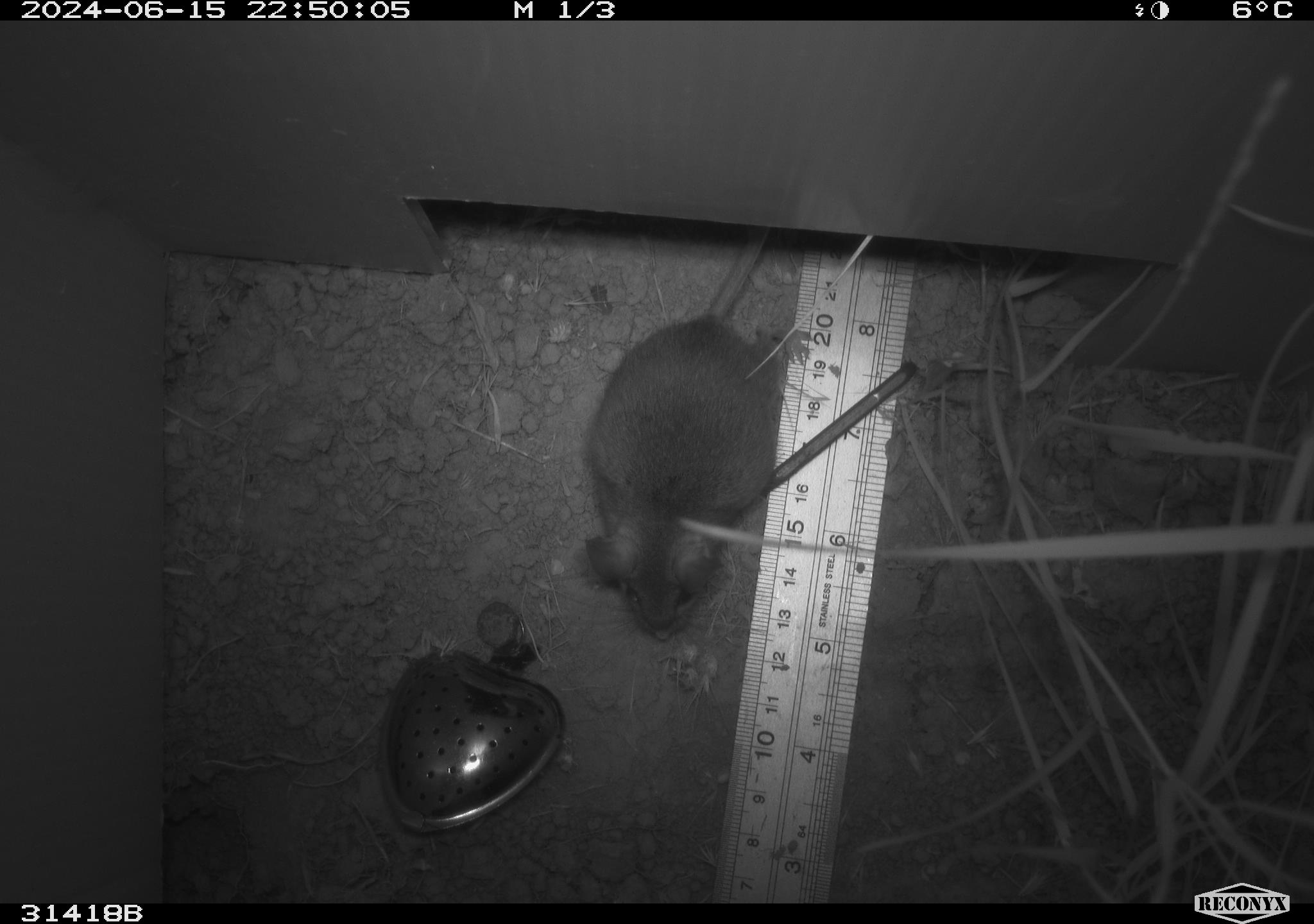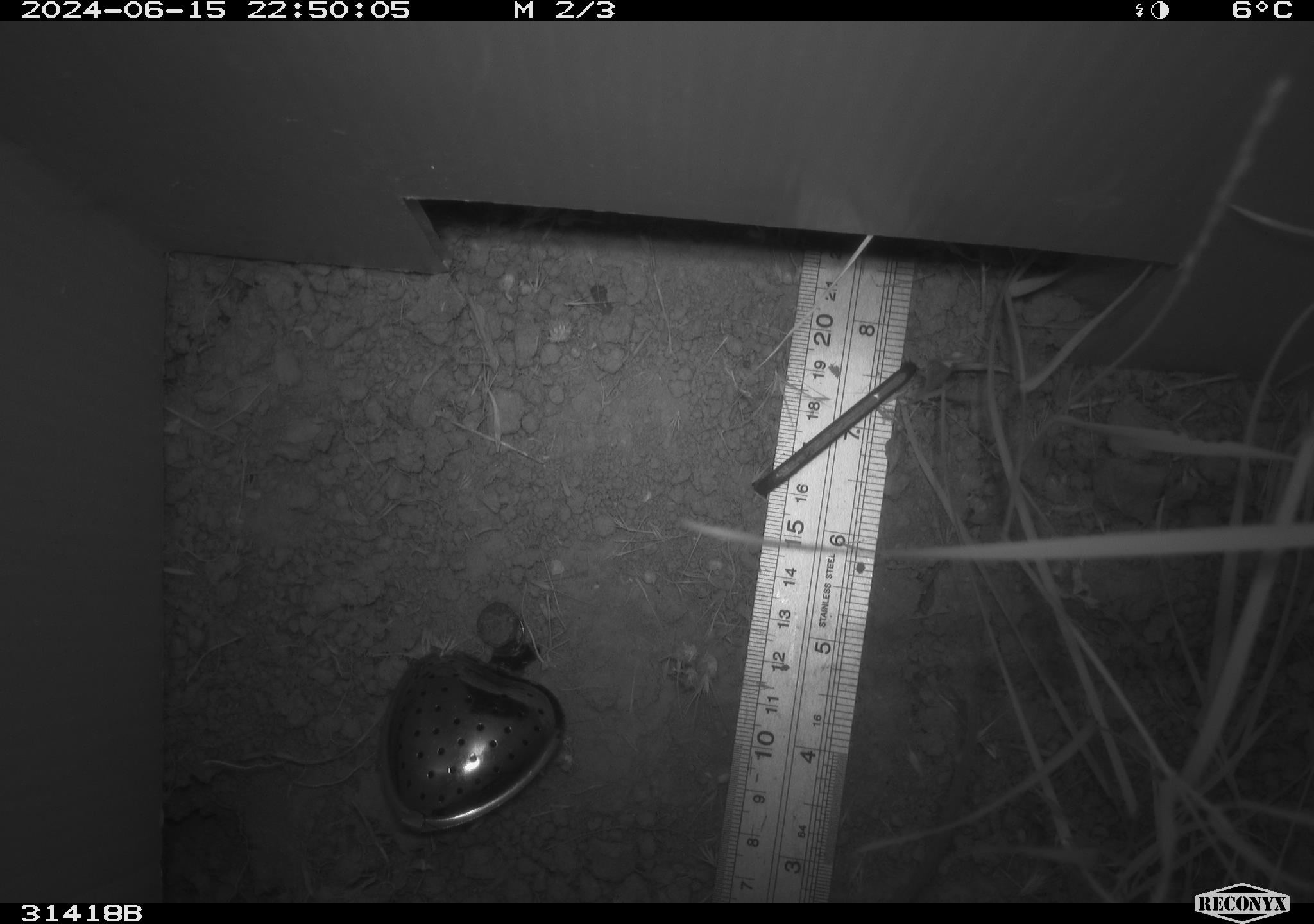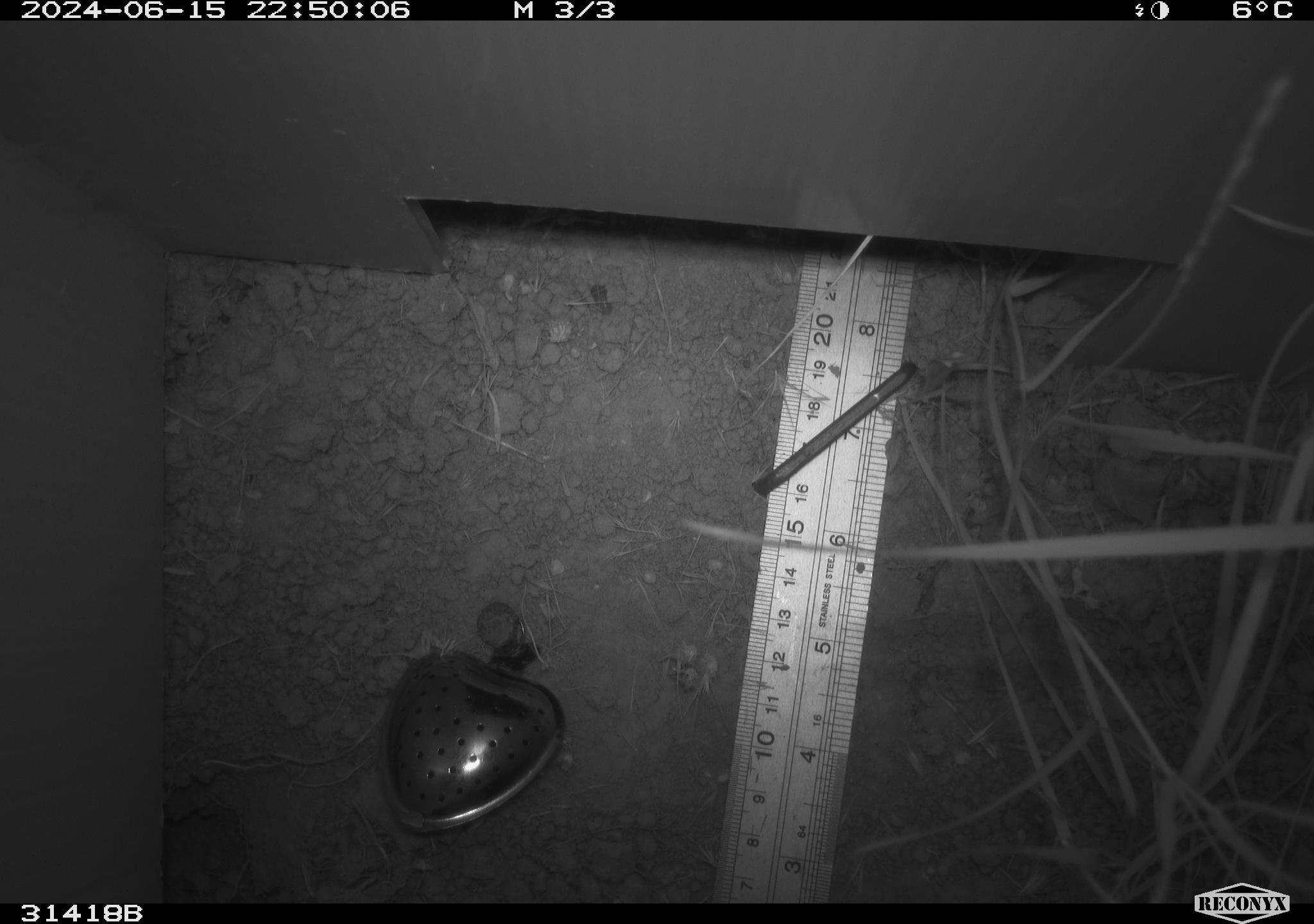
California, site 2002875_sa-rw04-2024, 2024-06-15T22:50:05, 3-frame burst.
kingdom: Animalia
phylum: Chordata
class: Mammalia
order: Rodentia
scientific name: Rodentia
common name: rodent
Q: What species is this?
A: Rodent (Rodentia).